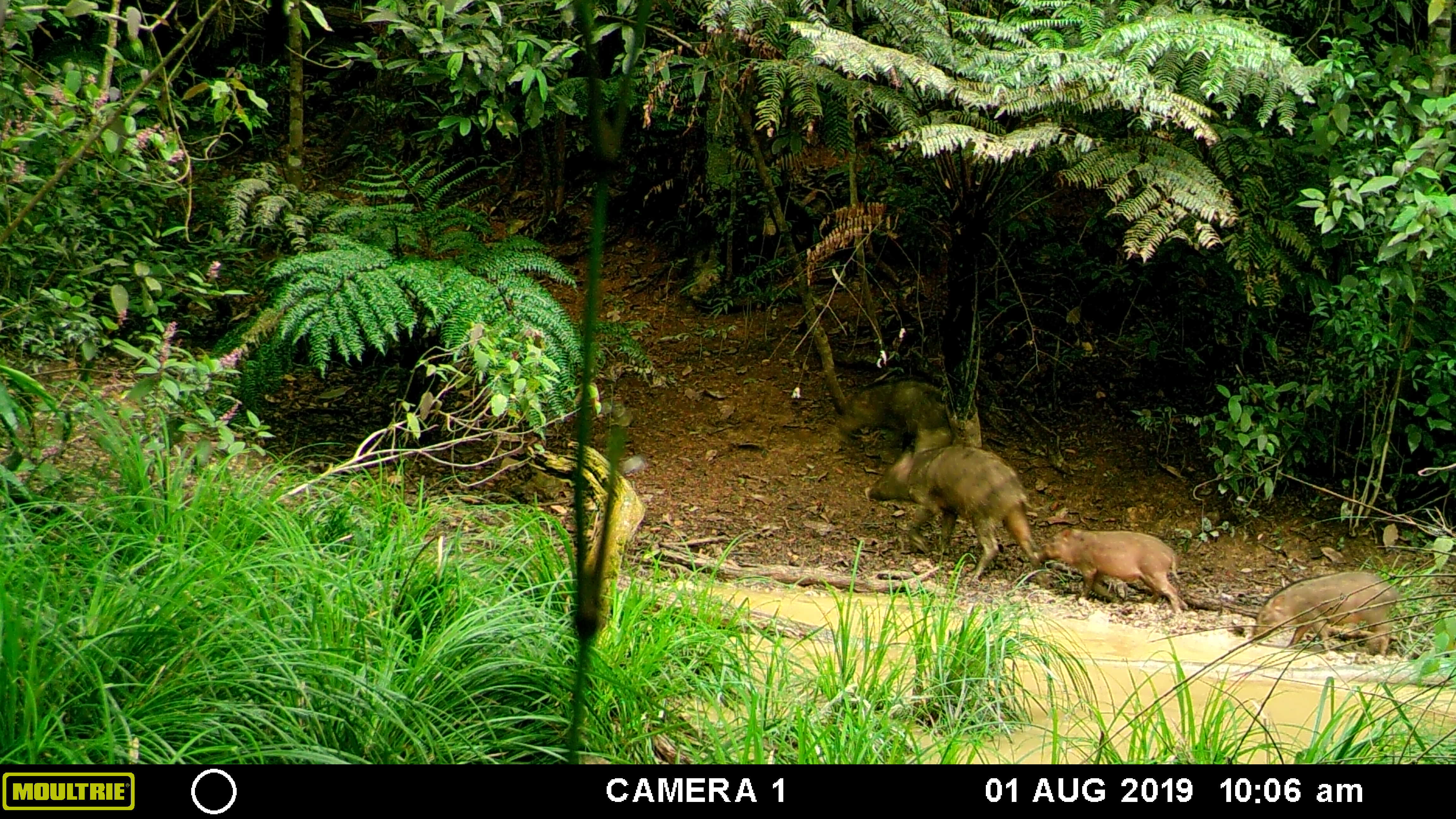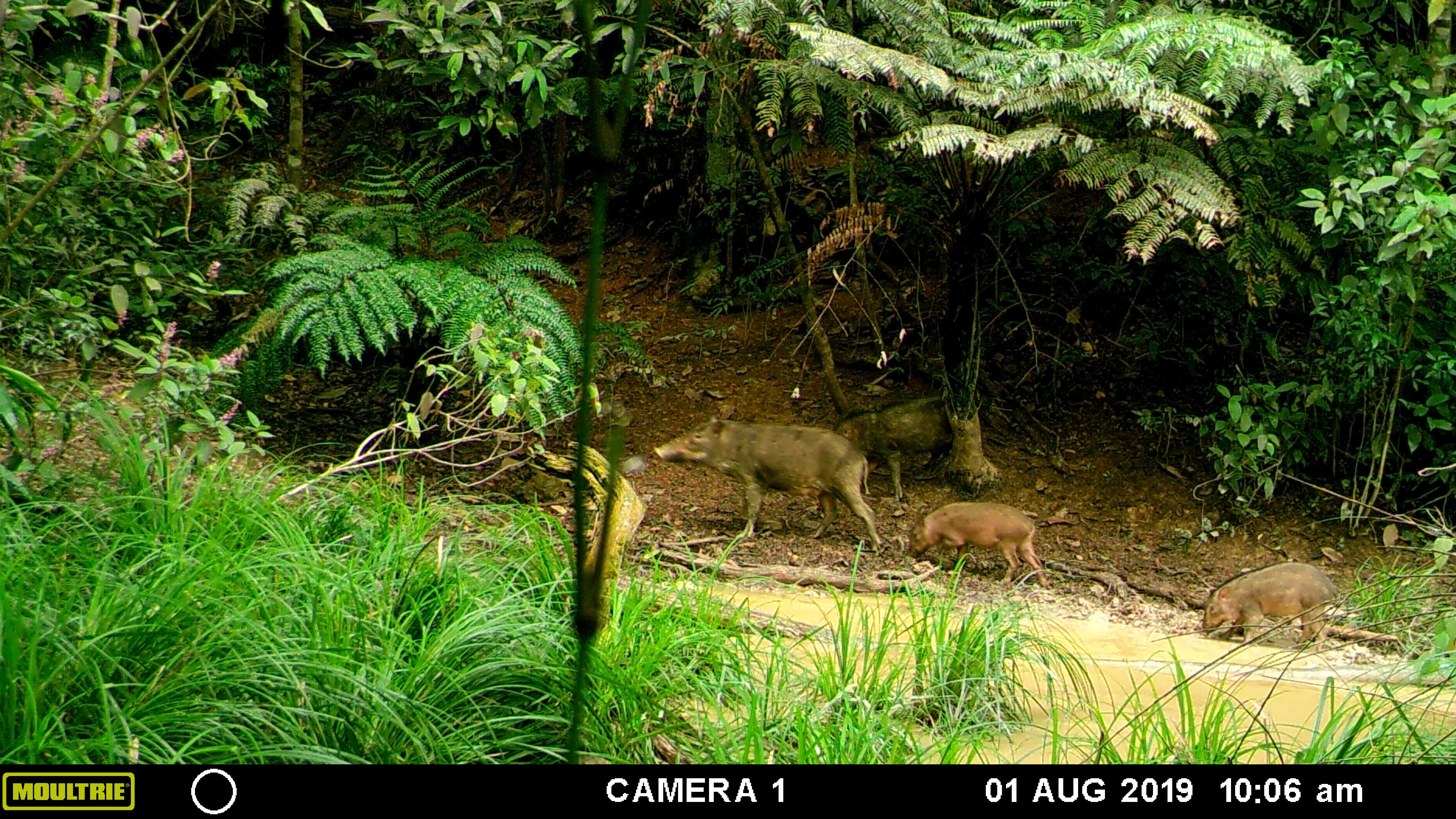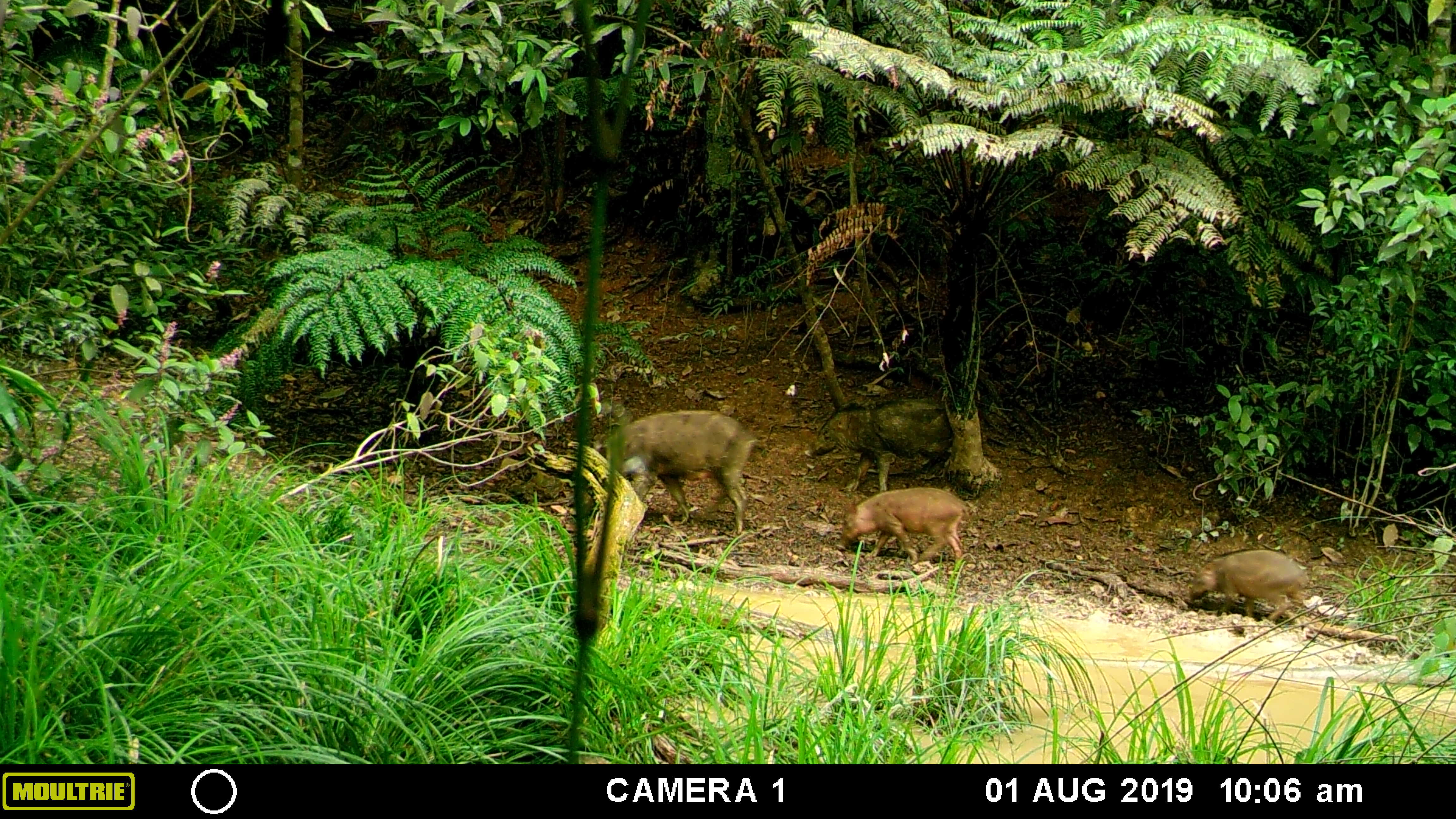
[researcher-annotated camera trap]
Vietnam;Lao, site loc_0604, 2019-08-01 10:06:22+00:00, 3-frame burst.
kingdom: Animalia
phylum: Chordata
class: Mammalia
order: Artiodactyla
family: Suidae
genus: Sus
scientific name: Sus scrofa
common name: eurasian wild pig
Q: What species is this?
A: Eurasian wild pig (Sus scrofa).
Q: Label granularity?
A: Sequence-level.